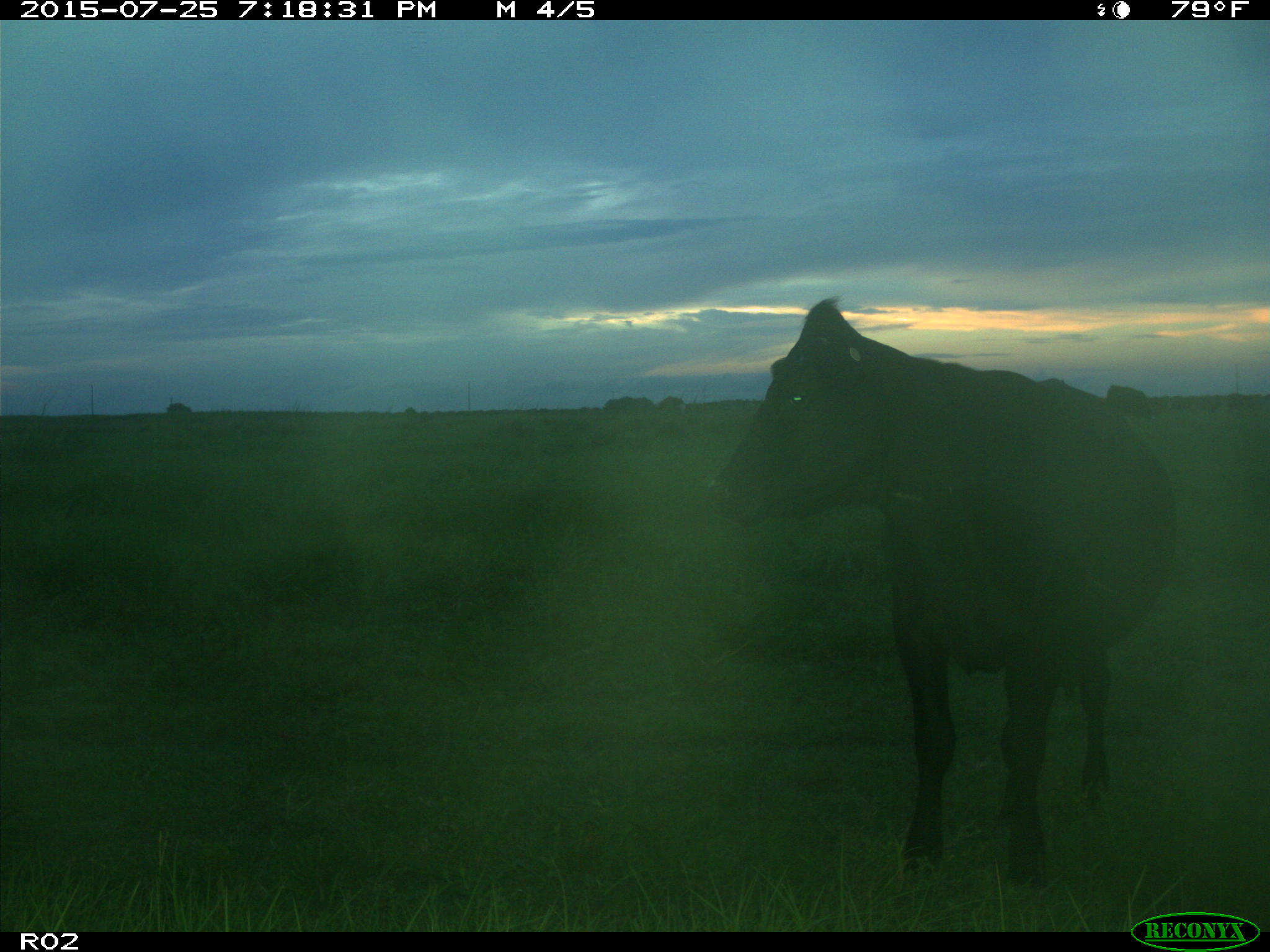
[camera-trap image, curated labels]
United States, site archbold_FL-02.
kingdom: Animalia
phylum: Chordata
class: Mammalia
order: Artiodactyla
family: Bovidae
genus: Bos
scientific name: Bos taurus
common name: domestic cow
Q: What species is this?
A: Bos taurus (domestic cow).